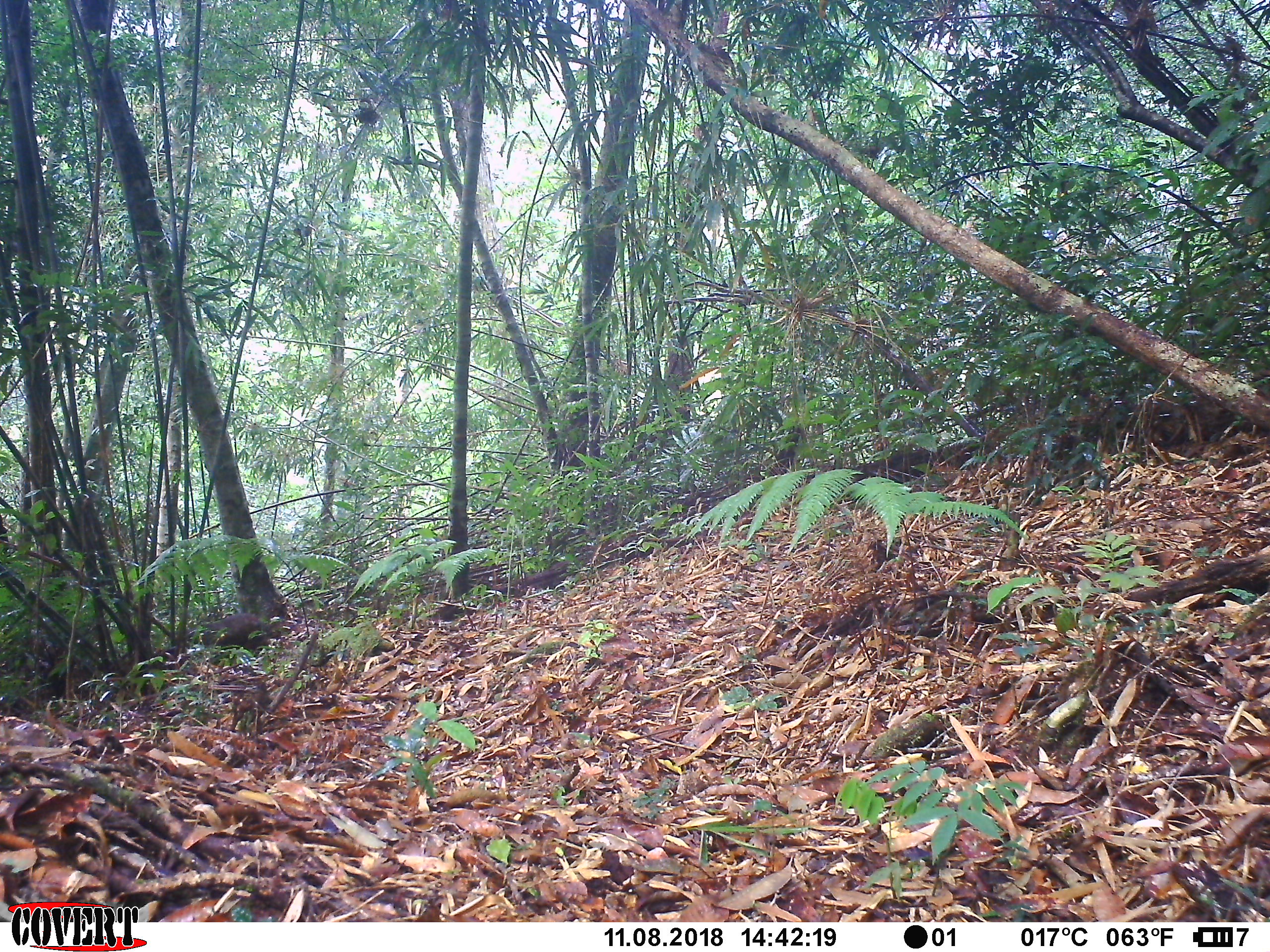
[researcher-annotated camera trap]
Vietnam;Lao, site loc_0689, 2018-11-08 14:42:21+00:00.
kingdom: Animalia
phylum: Chordata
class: Mammalia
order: Primates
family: Cercopithecidae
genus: Macaca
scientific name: Macaca arctoides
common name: stump-tailed macaque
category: stump tailed macaque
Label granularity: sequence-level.